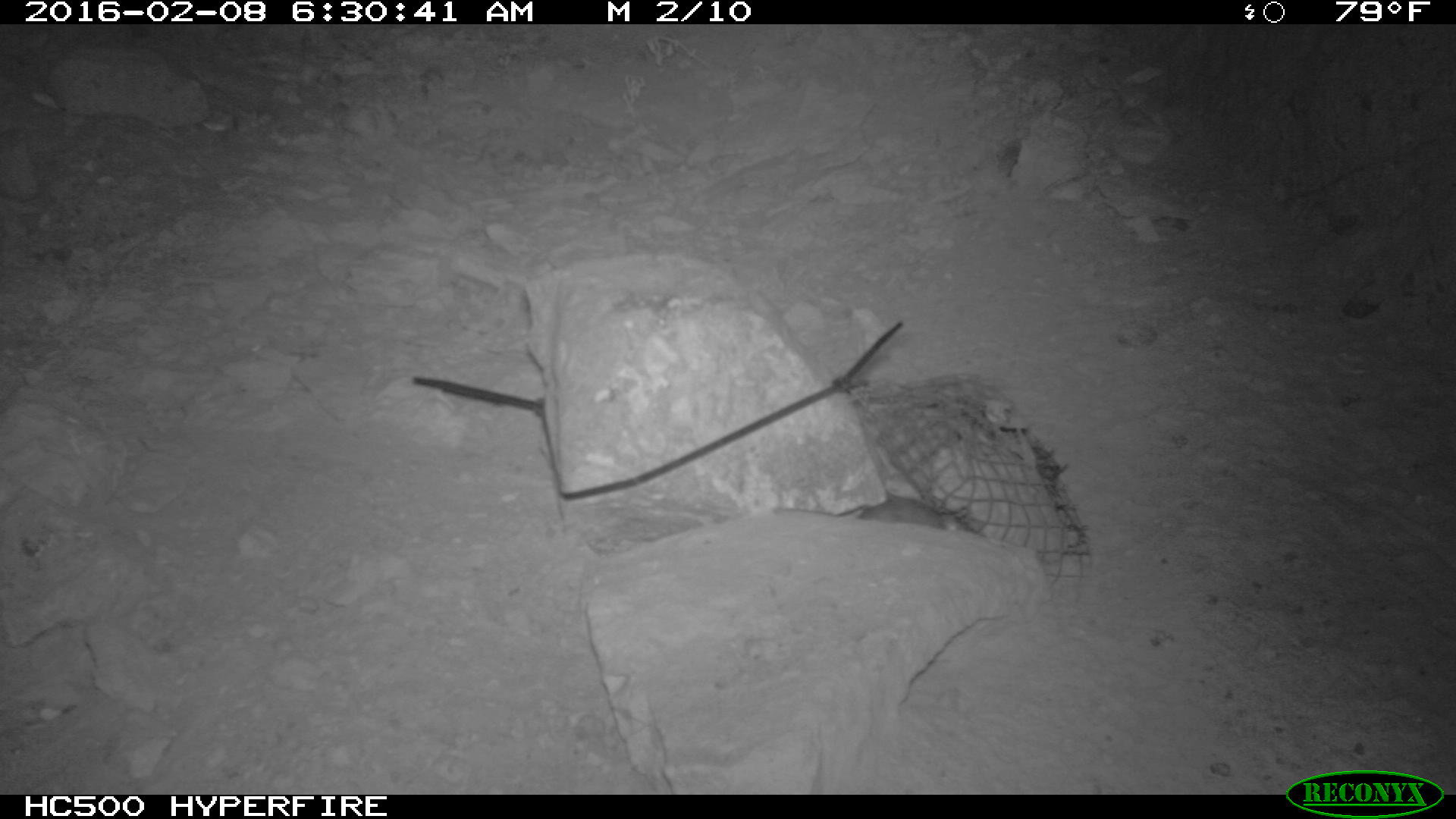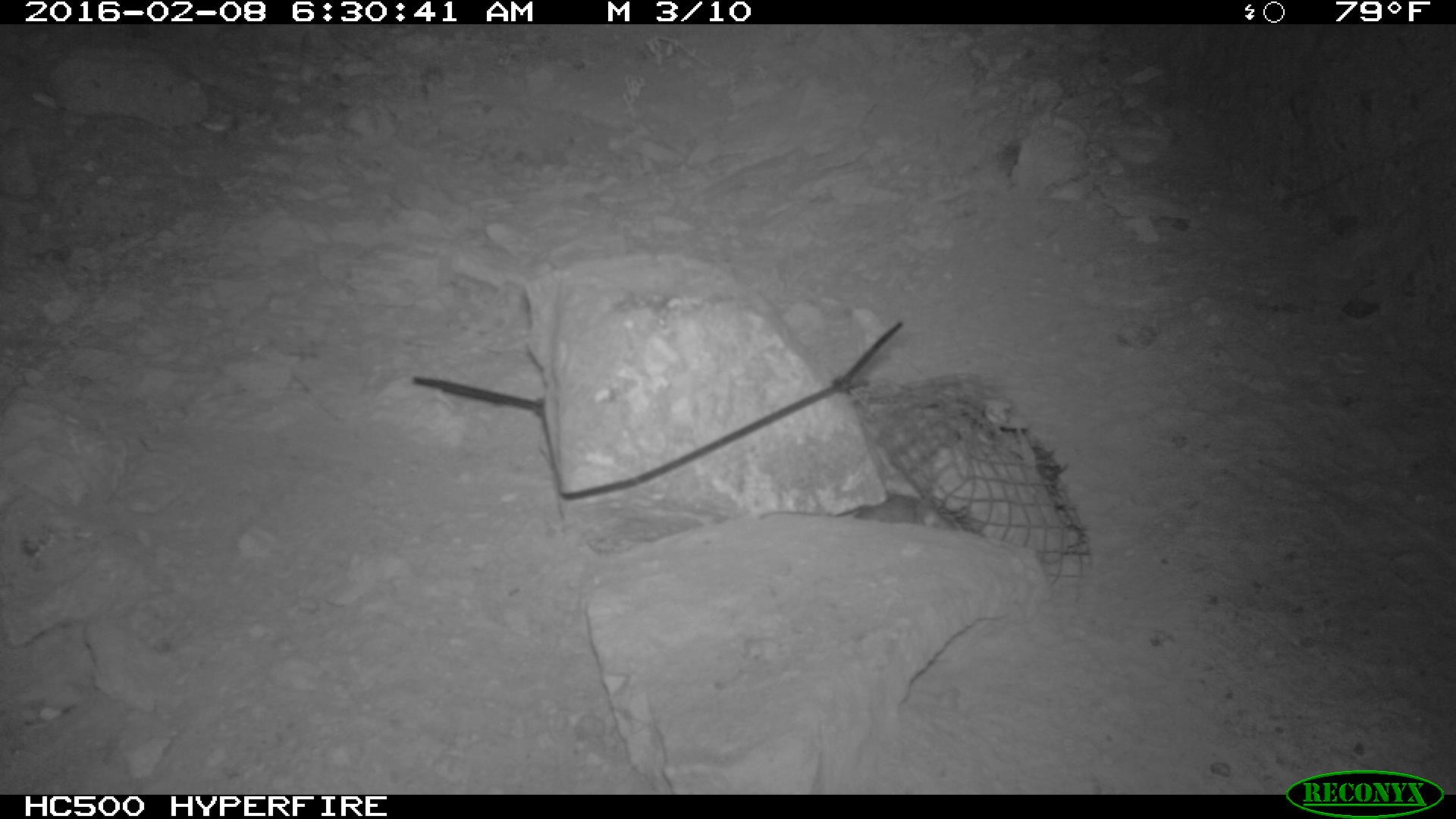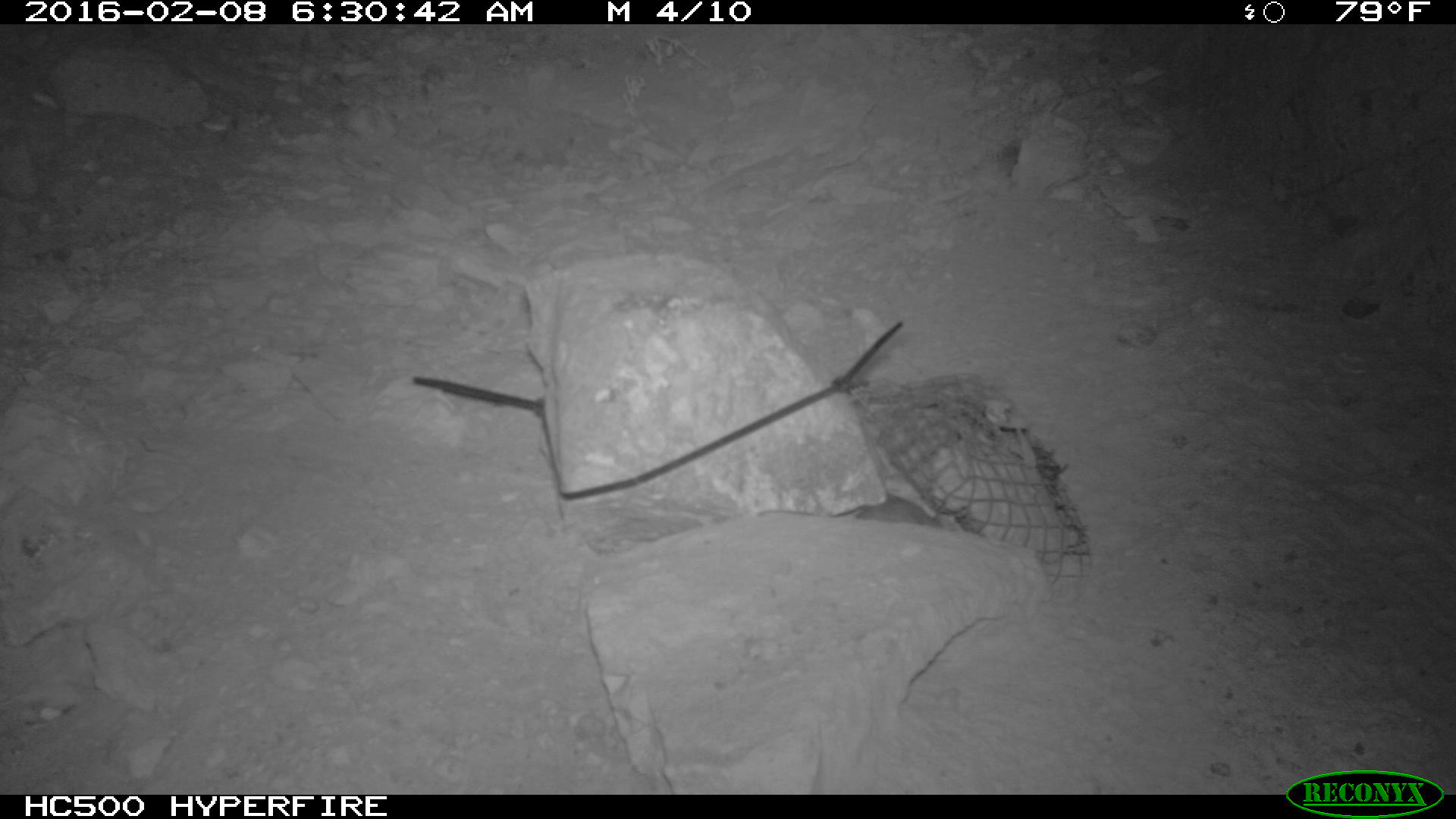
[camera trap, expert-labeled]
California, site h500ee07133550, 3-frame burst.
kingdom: Animalia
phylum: Chordata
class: Mammalia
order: Rodentia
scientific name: Rodentia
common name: rodent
Rodent (Rodentia).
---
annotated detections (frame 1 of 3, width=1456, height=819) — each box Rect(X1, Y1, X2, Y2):
rodent: Rect(843, 493, 982, 536)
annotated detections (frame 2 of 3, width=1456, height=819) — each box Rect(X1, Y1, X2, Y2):
rodent: Rect(852, 492, 961, 538)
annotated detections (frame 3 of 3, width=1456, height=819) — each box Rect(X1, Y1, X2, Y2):
rodent: Rect(854, 497, 939, 525)